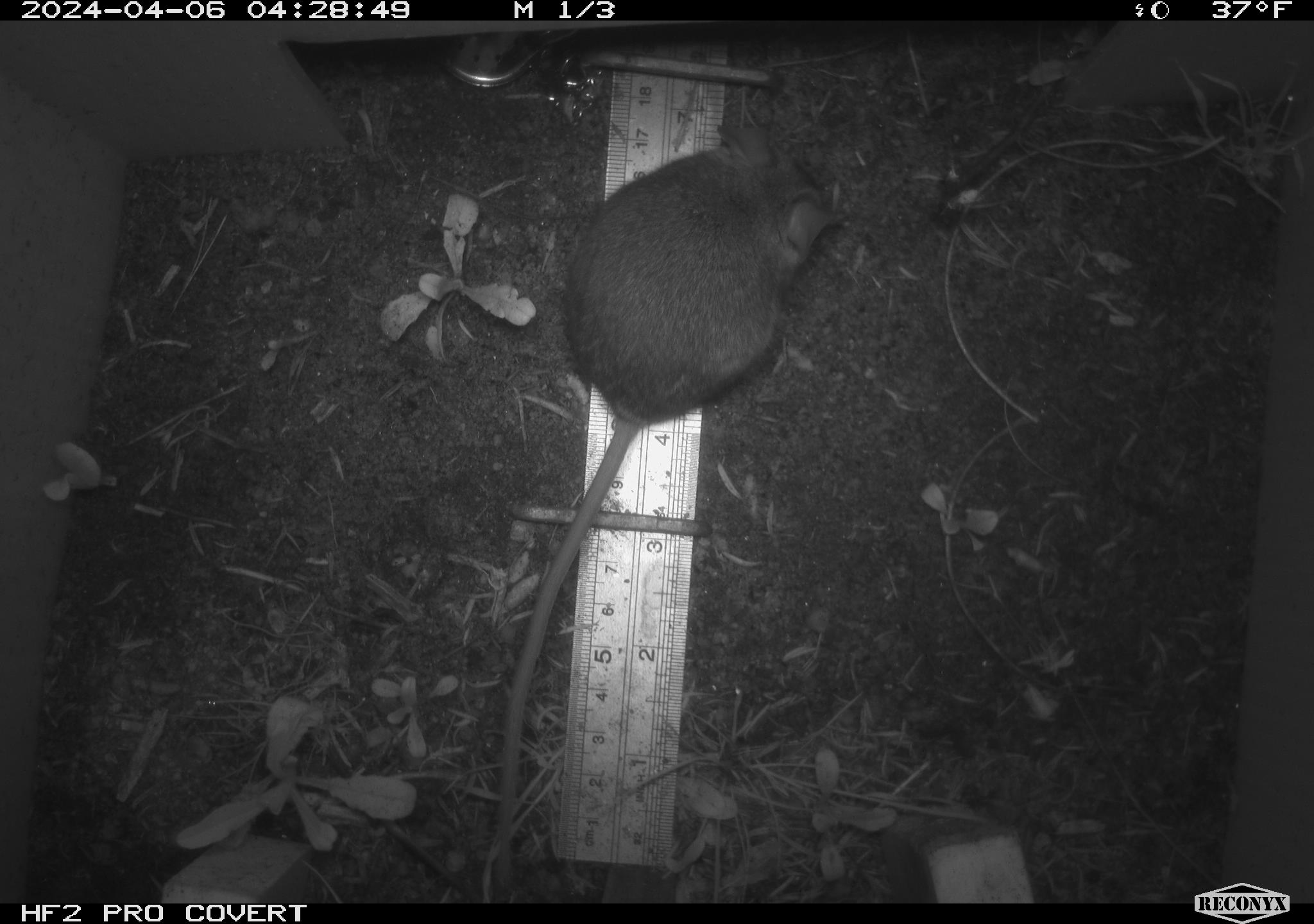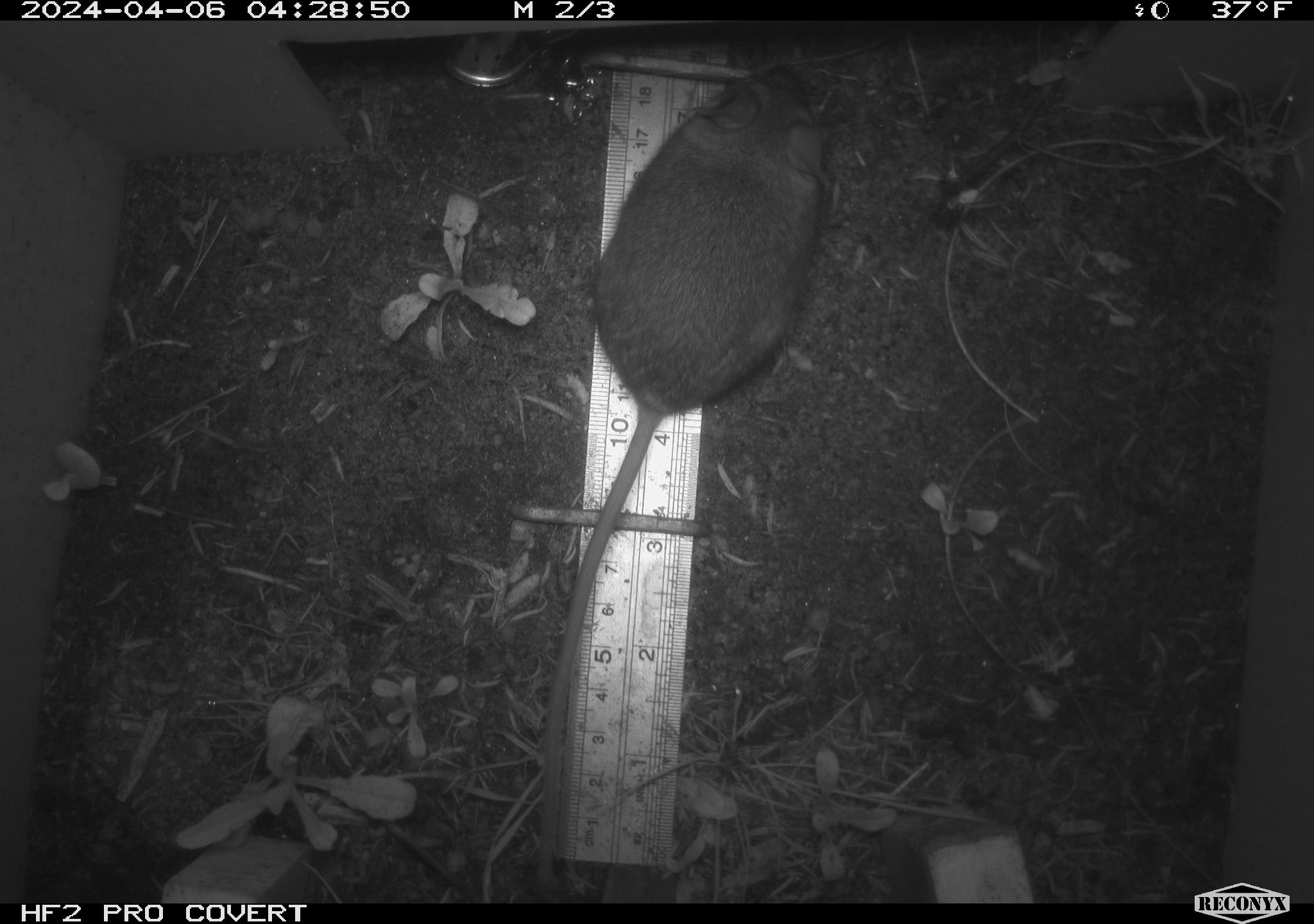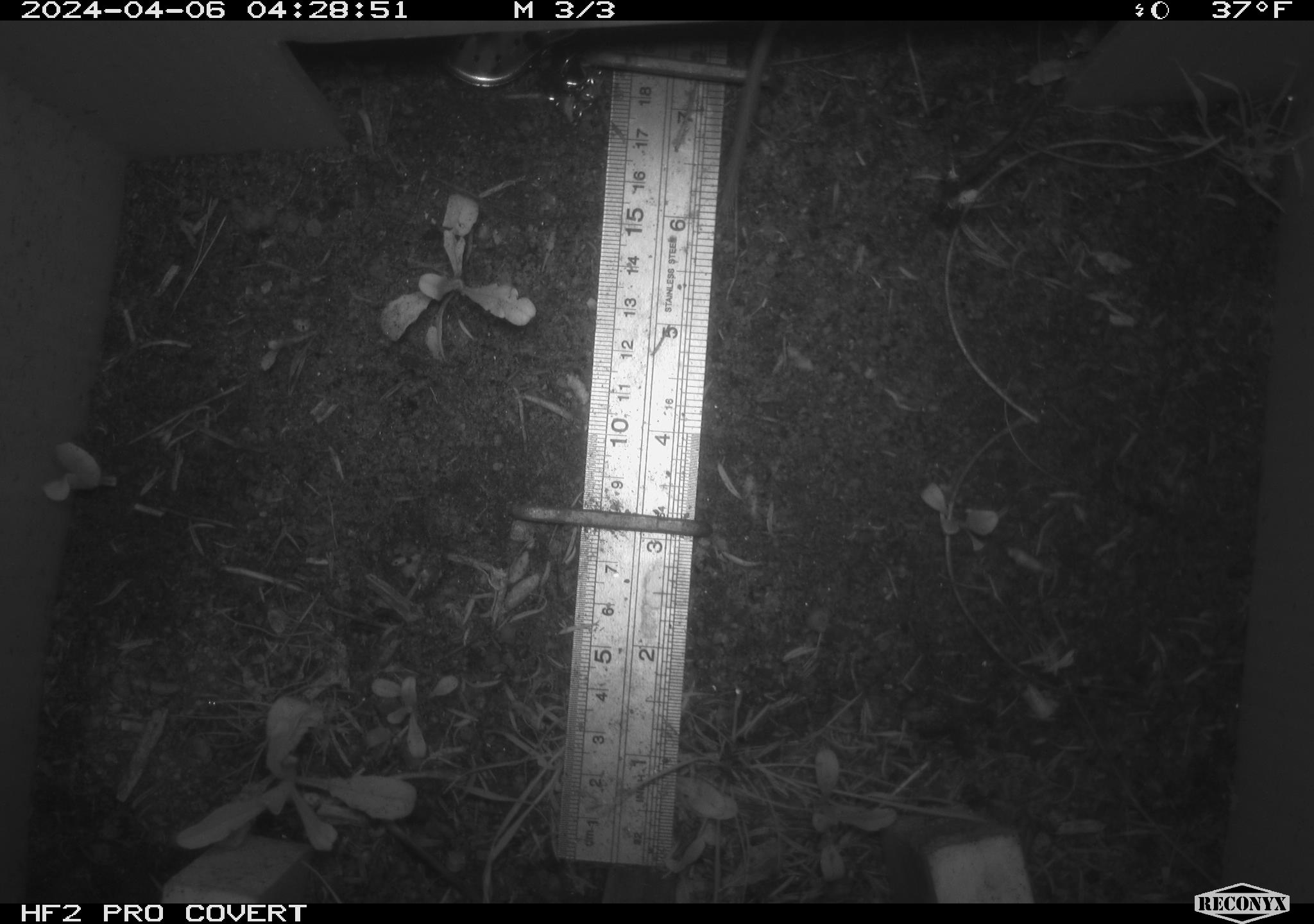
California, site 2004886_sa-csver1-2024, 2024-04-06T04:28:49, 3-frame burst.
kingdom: Animalia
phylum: Chordata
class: Mammalia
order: Rodentia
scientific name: Rodentia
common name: rodent